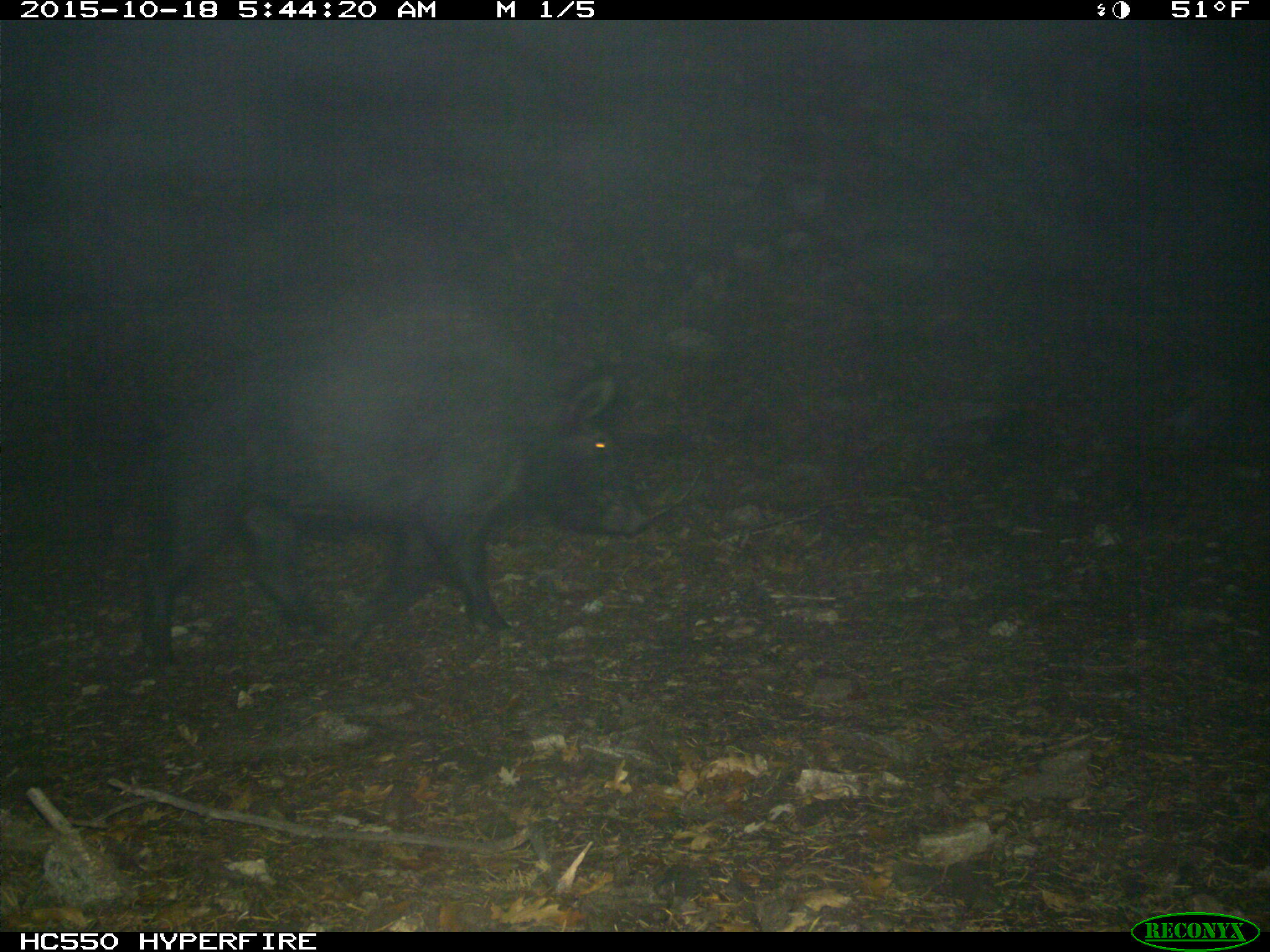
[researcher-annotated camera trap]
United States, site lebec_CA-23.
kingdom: Animalia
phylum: Chordata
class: Mammalia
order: Artiodactyla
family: Suidae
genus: Sus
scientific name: Sus scrofa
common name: wild boar